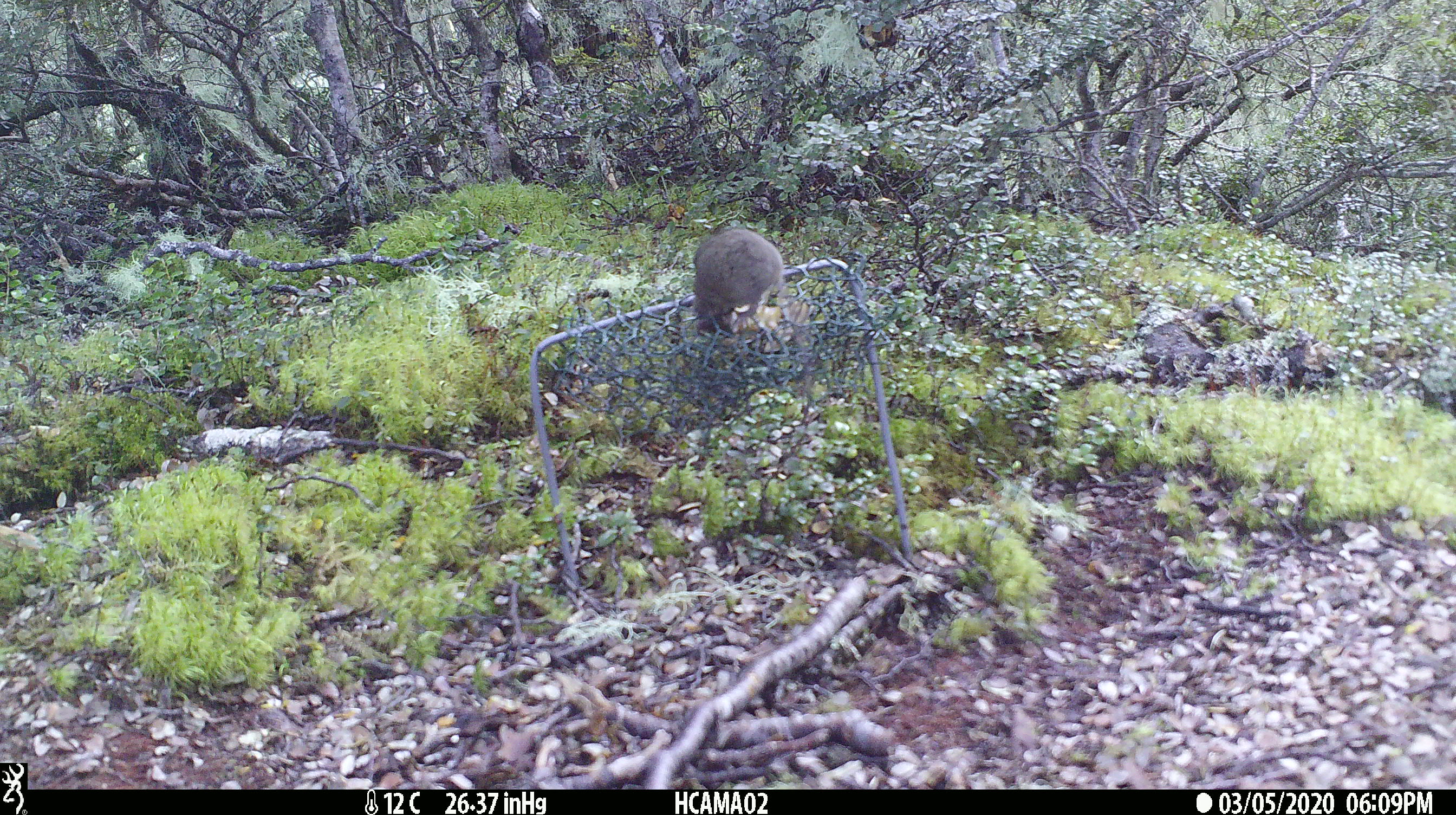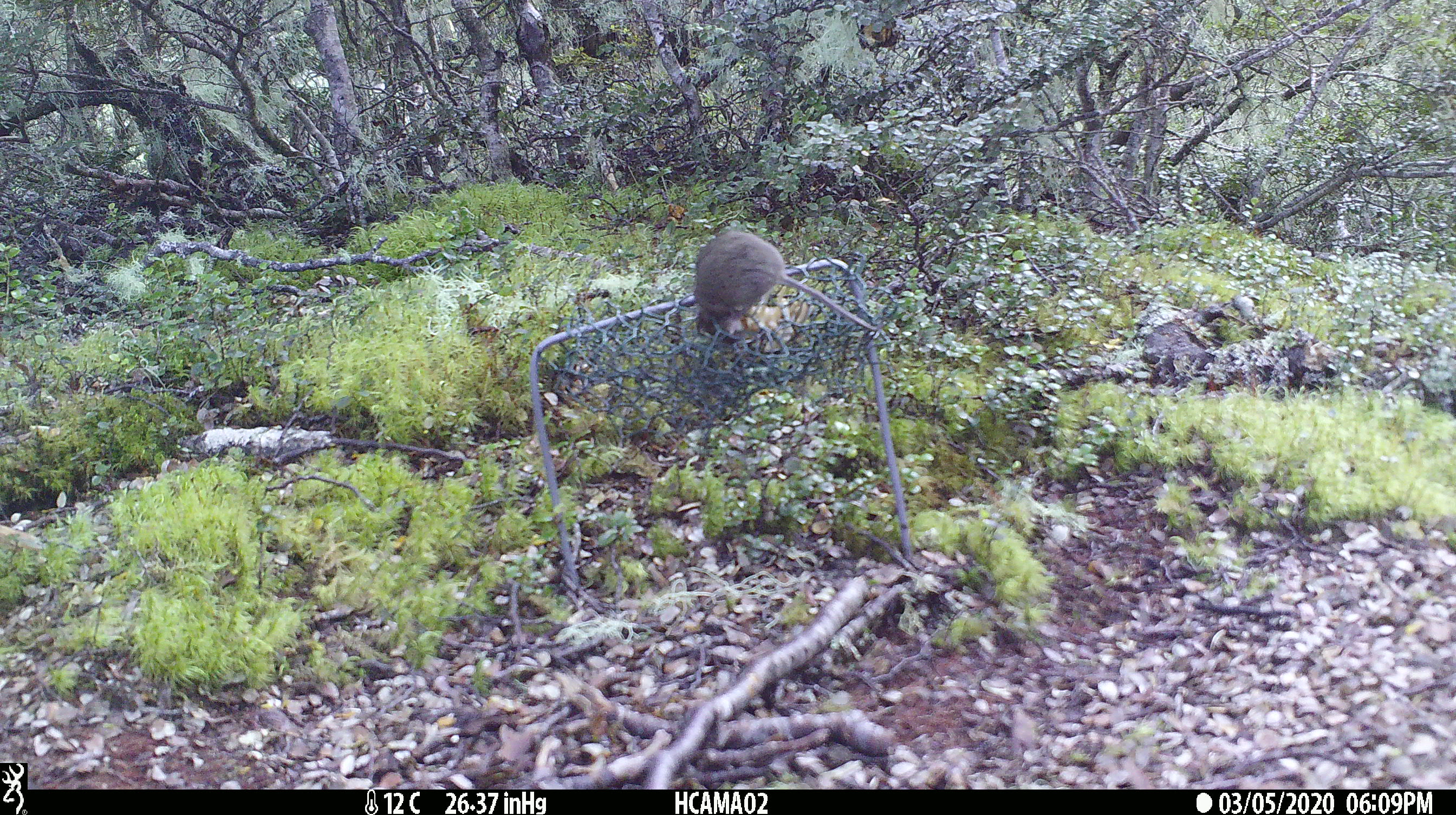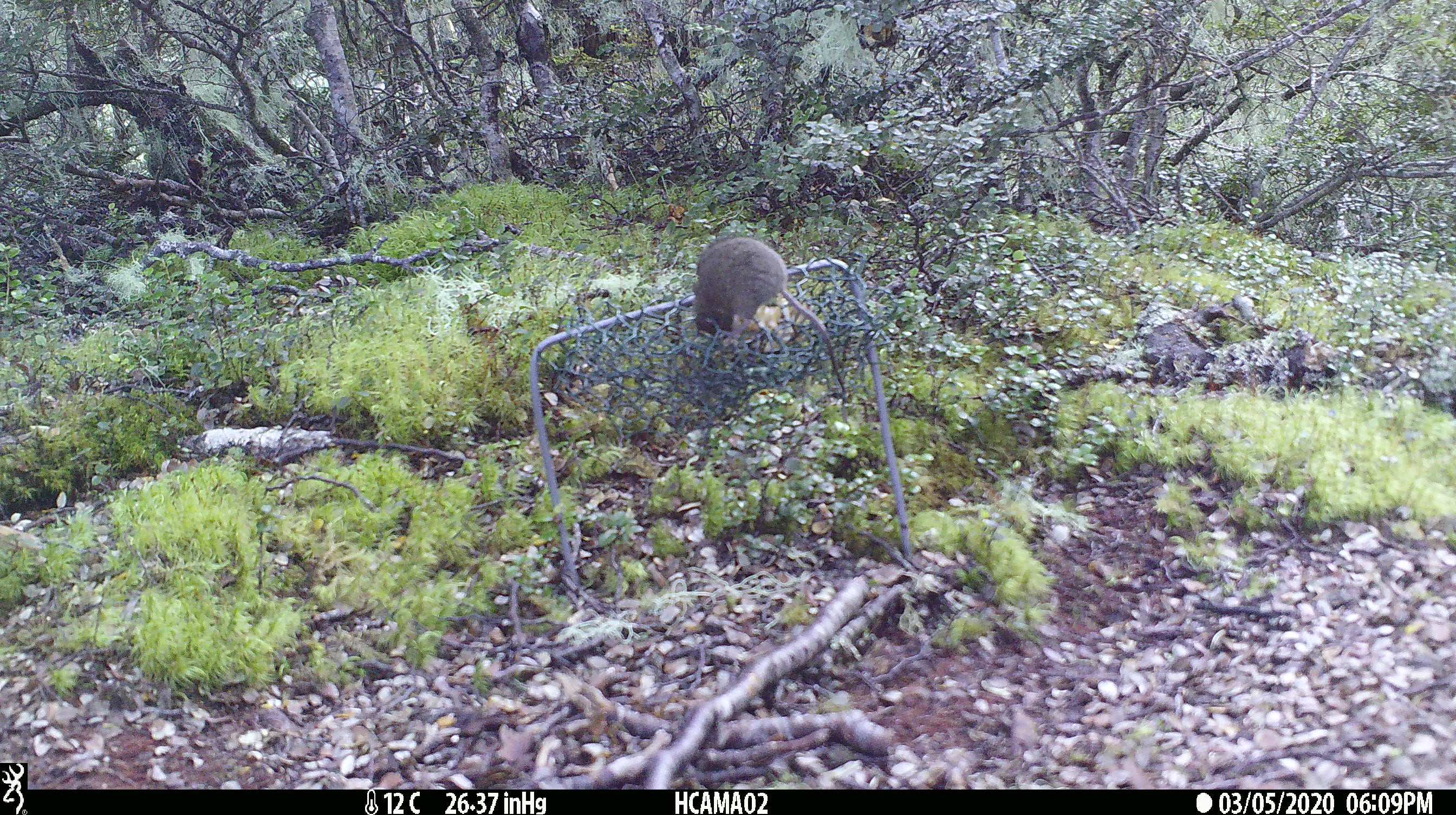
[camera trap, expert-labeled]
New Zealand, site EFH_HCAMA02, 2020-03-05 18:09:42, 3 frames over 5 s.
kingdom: Animalia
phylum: Chordata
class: Mammalia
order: Rodentia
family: Muridae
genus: Mus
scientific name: Mus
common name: mouse